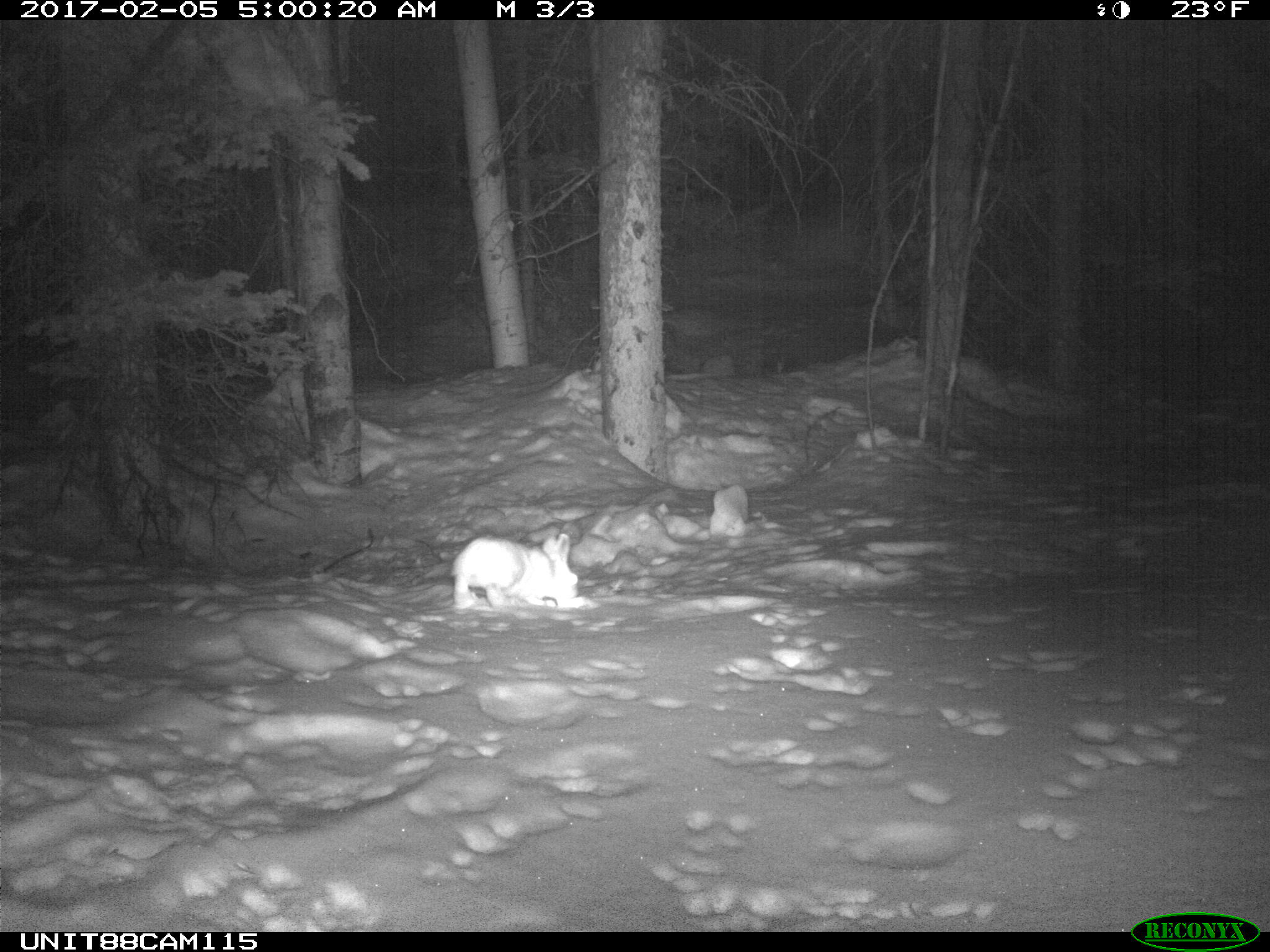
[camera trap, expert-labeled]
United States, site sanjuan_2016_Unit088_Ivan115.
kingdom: Animalia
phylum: Chordata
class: Mammalia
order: Lagomorpha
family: Leporidae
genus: Lepus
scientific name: Lepus americanus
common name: snowshoe hare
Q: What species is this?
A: Lepus americanus (snowshoe hare).